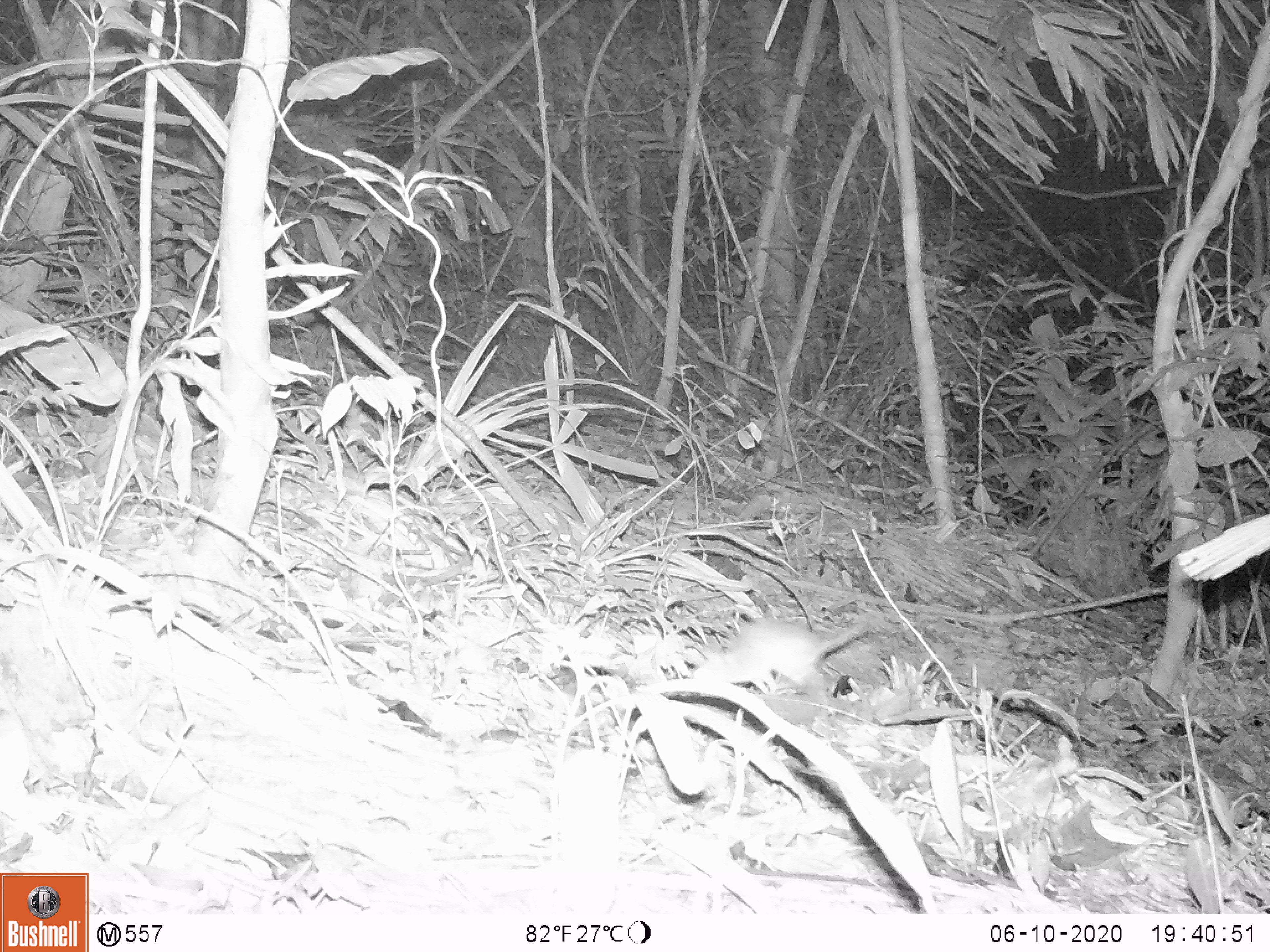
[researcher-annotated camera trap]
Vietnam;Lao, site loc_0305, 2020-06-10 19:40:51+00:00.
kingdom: Animalia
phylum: Chordata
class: Mammalia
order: Rodentia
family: Muridae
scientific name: Muridae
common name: old-world mice and rats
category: unidentified murid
Unidentified murid (old-world mice and rats) (Muridae). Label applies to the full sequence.